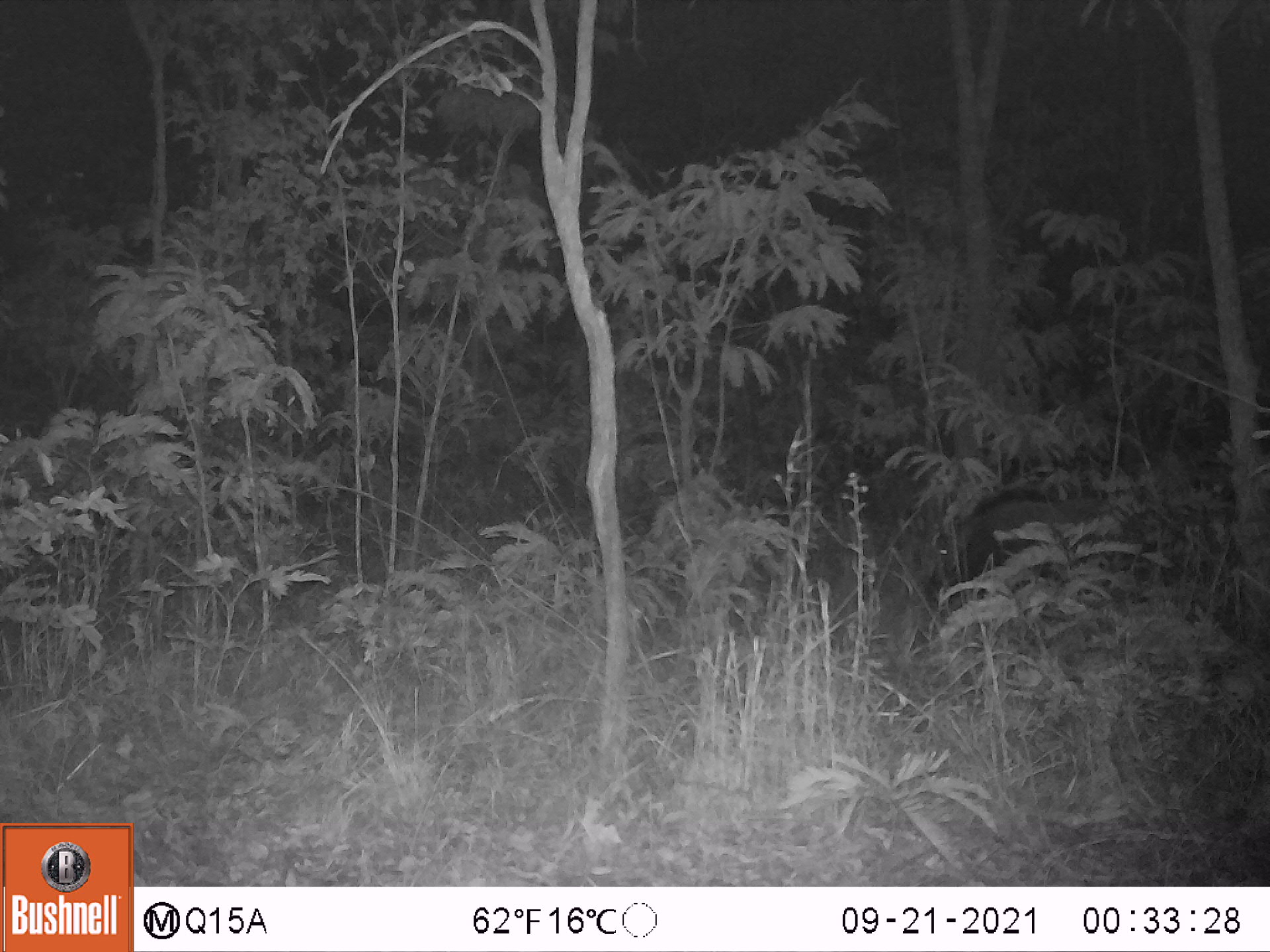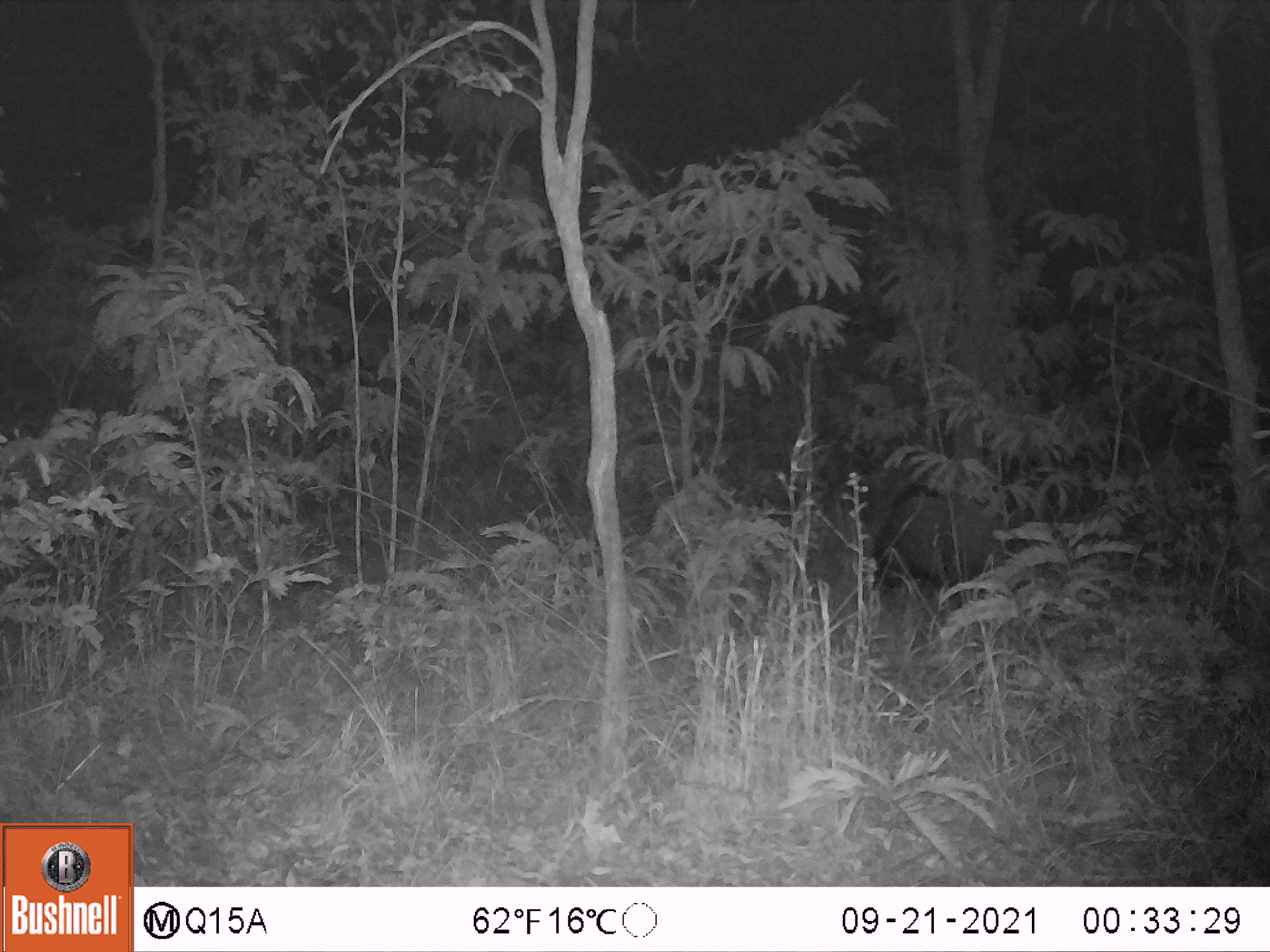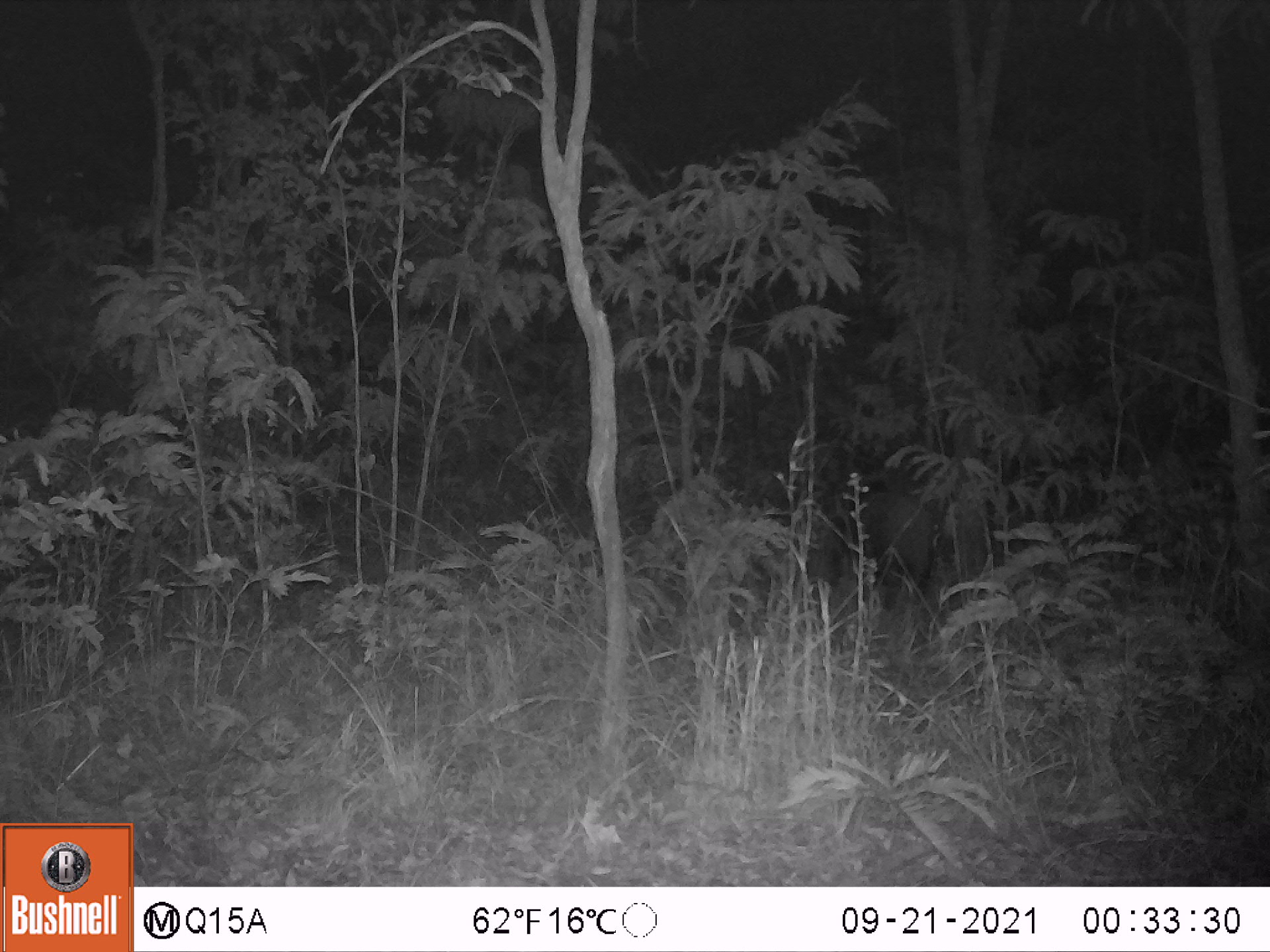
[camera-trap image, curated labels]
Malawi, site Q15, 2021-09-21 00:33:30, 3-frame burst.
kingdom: Animalia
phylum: Chordata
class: Mammalia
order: Artiodactyla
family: Suidae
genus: Potamochoerus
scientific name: Potamochoerus larvatus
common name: bushpig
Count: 1.